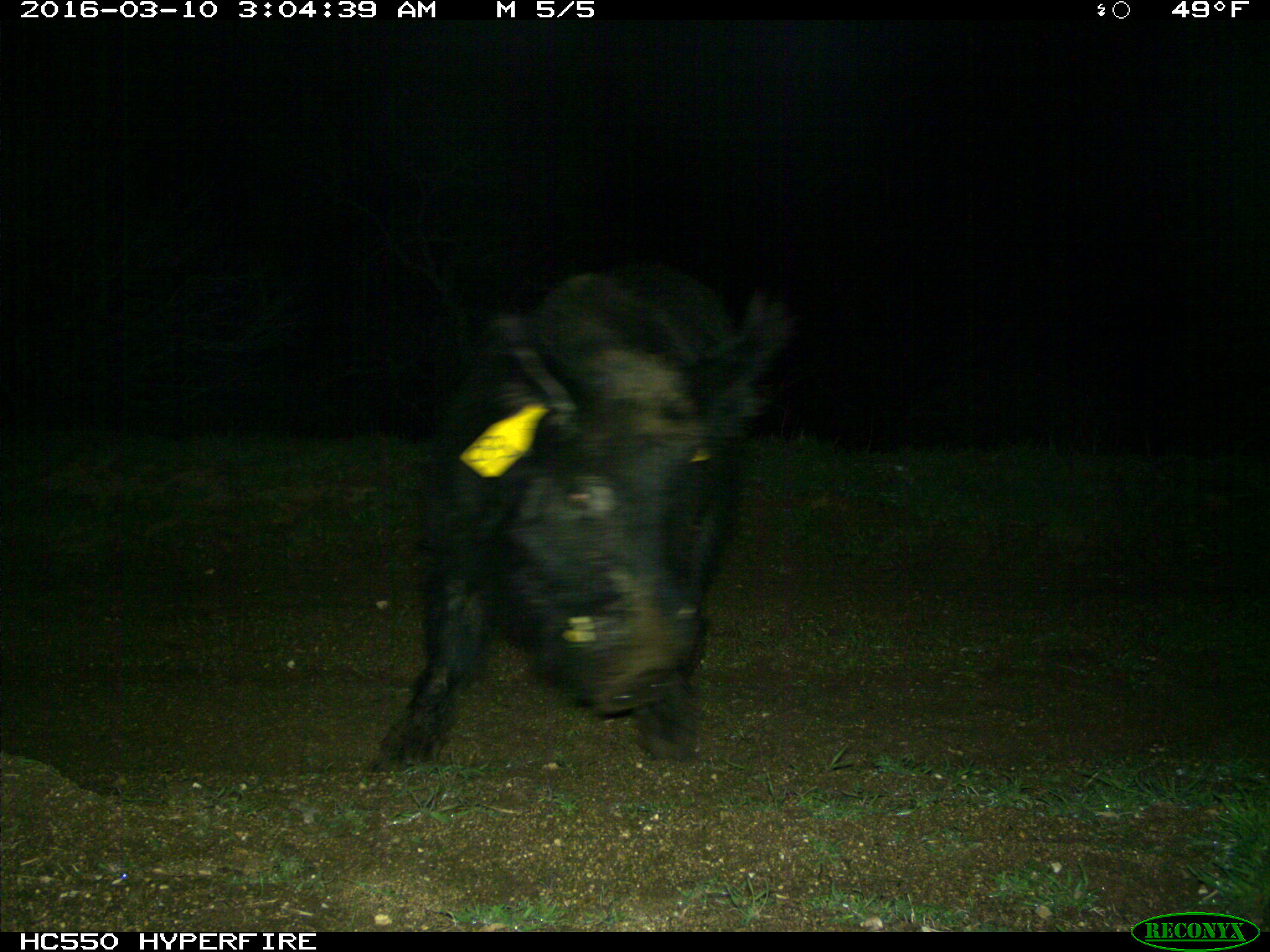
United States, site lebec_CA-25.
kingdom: Animalia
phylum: Chordata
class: Mammalia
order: Artiodactyla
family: Suidae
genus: Sus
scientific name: Sus scrofa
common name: wild boar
Sus scrofa (wild boar).